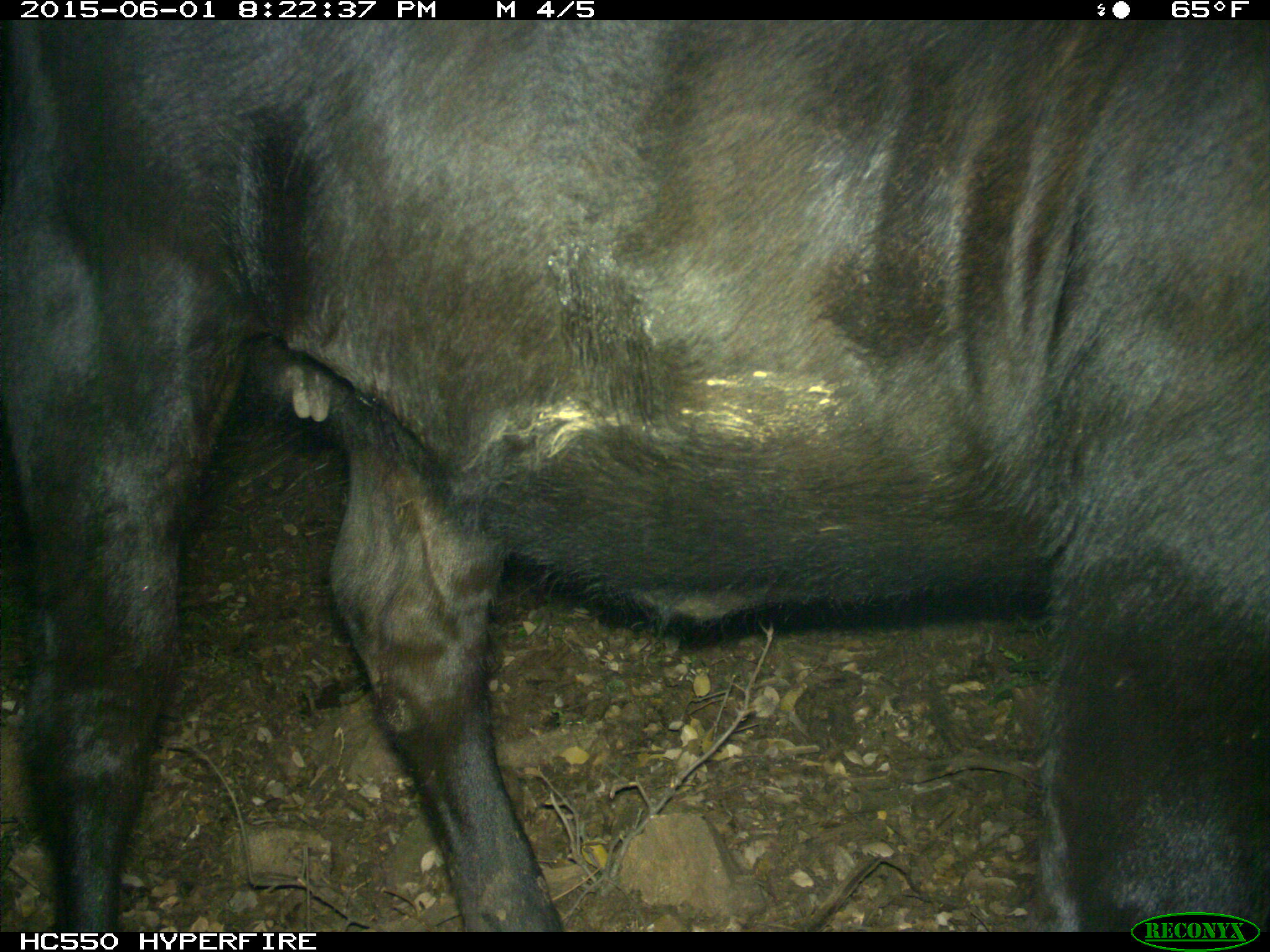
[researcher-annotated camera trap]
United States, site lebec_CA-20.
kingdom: Animalia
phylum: Chordata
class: Mammalia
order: Artiodactyla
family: Bovidae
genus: Bos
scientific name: Bos taurus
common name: domestic cow